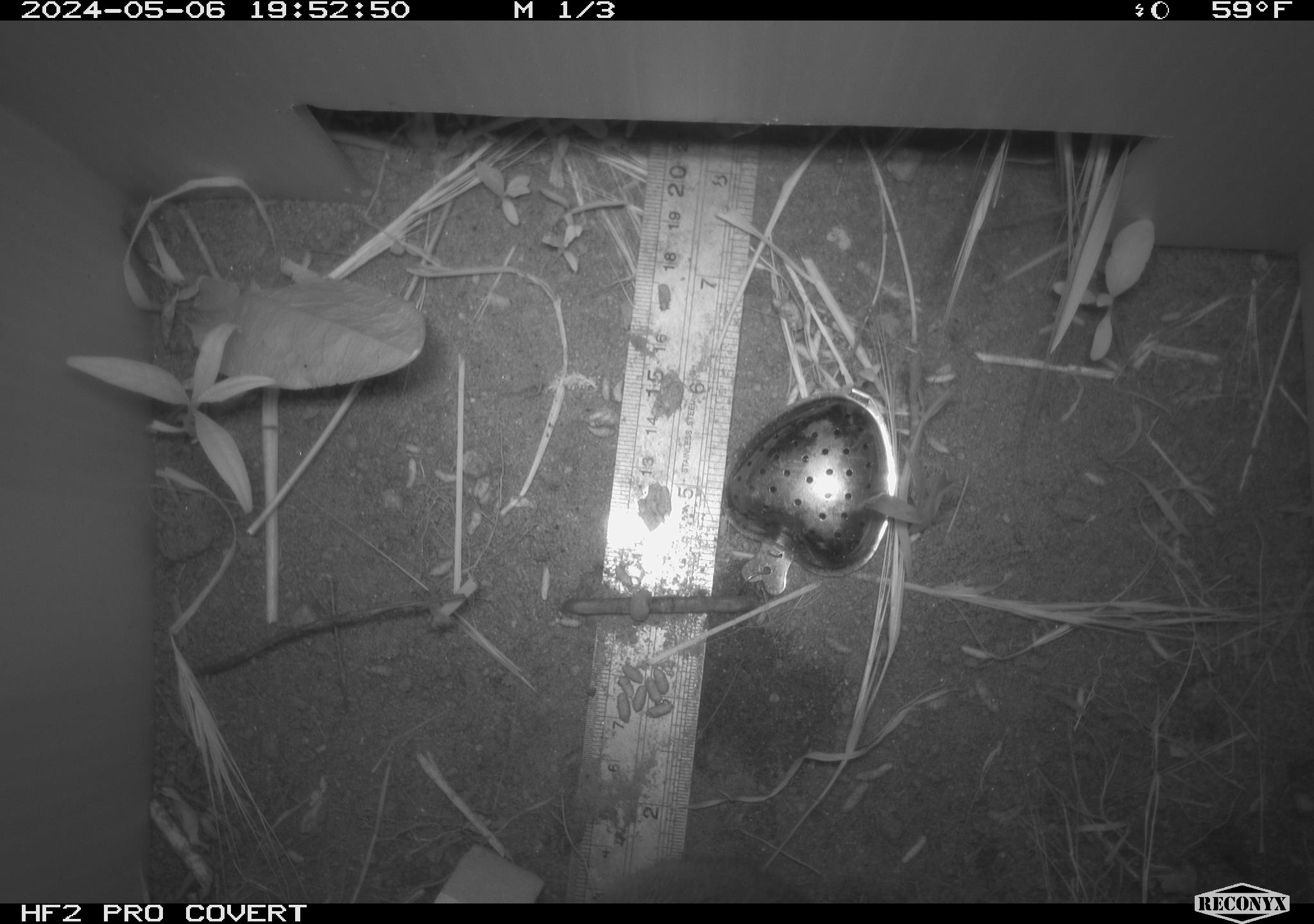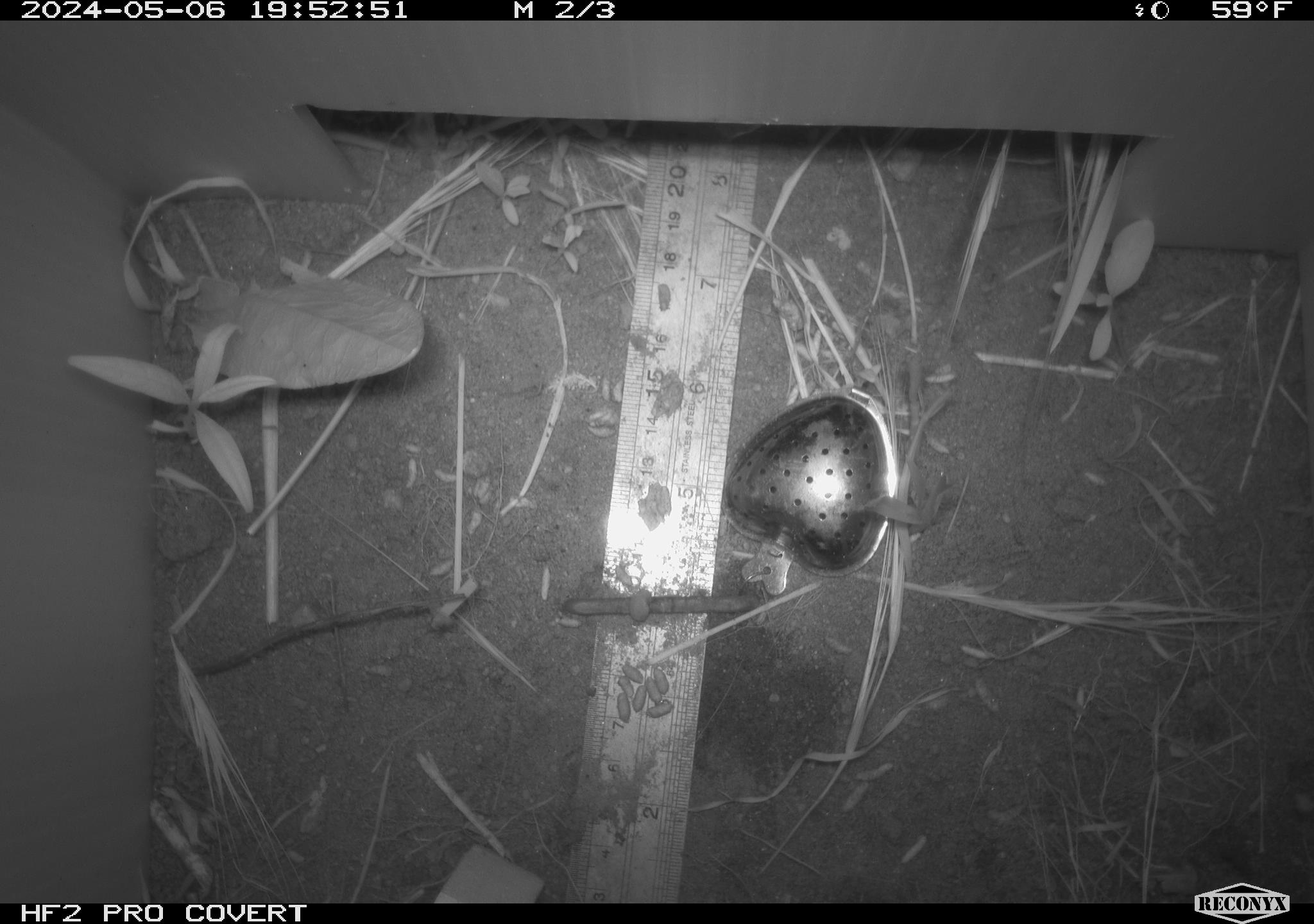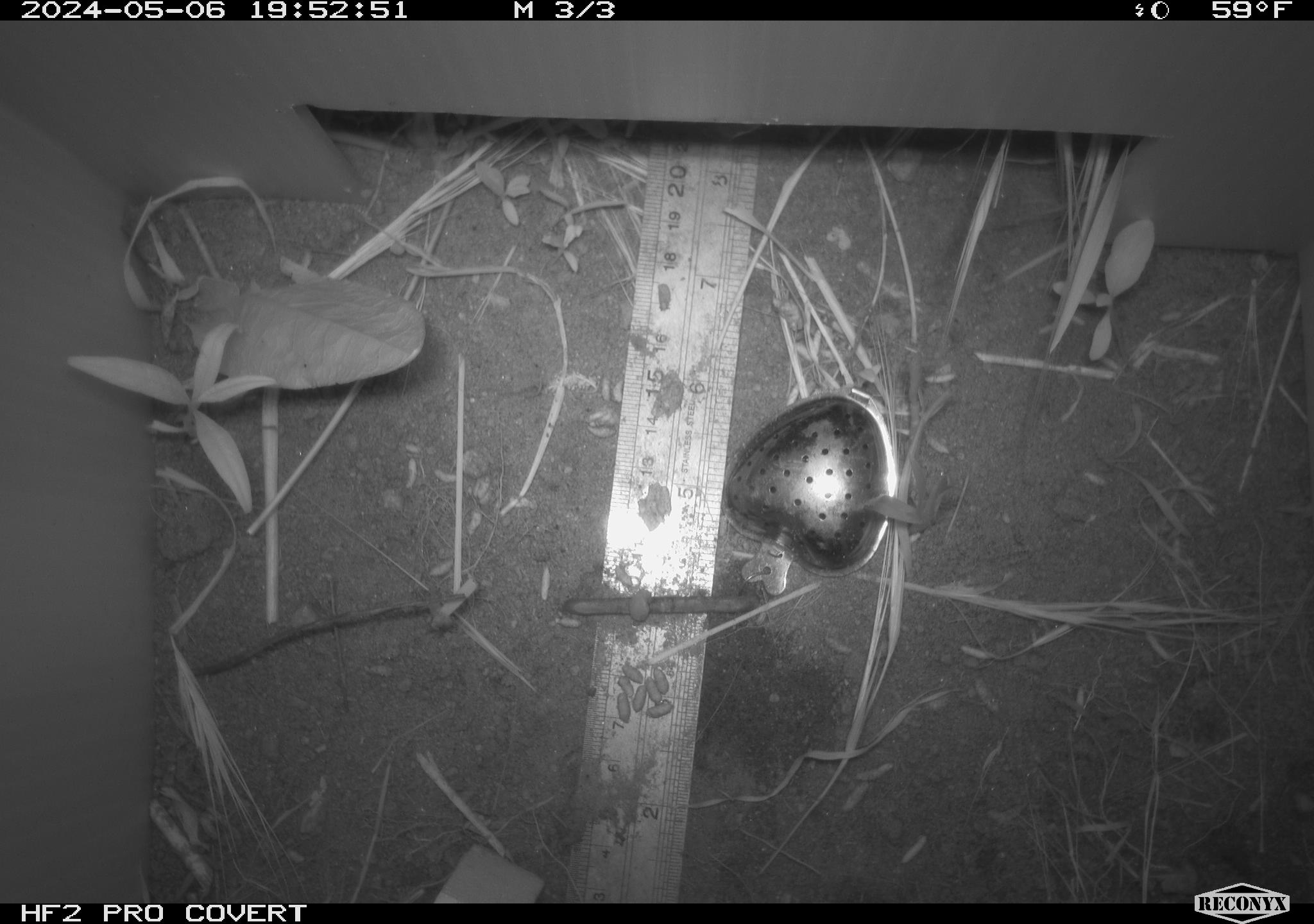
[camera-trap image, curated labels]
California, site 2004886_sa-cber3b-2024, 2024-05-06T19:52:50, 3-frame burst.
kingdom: Animalia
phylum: Chordata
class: Mammalia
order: Rodentia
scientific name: Rodentia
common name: mouse species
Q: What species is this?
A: Mouse species (Rodentia).